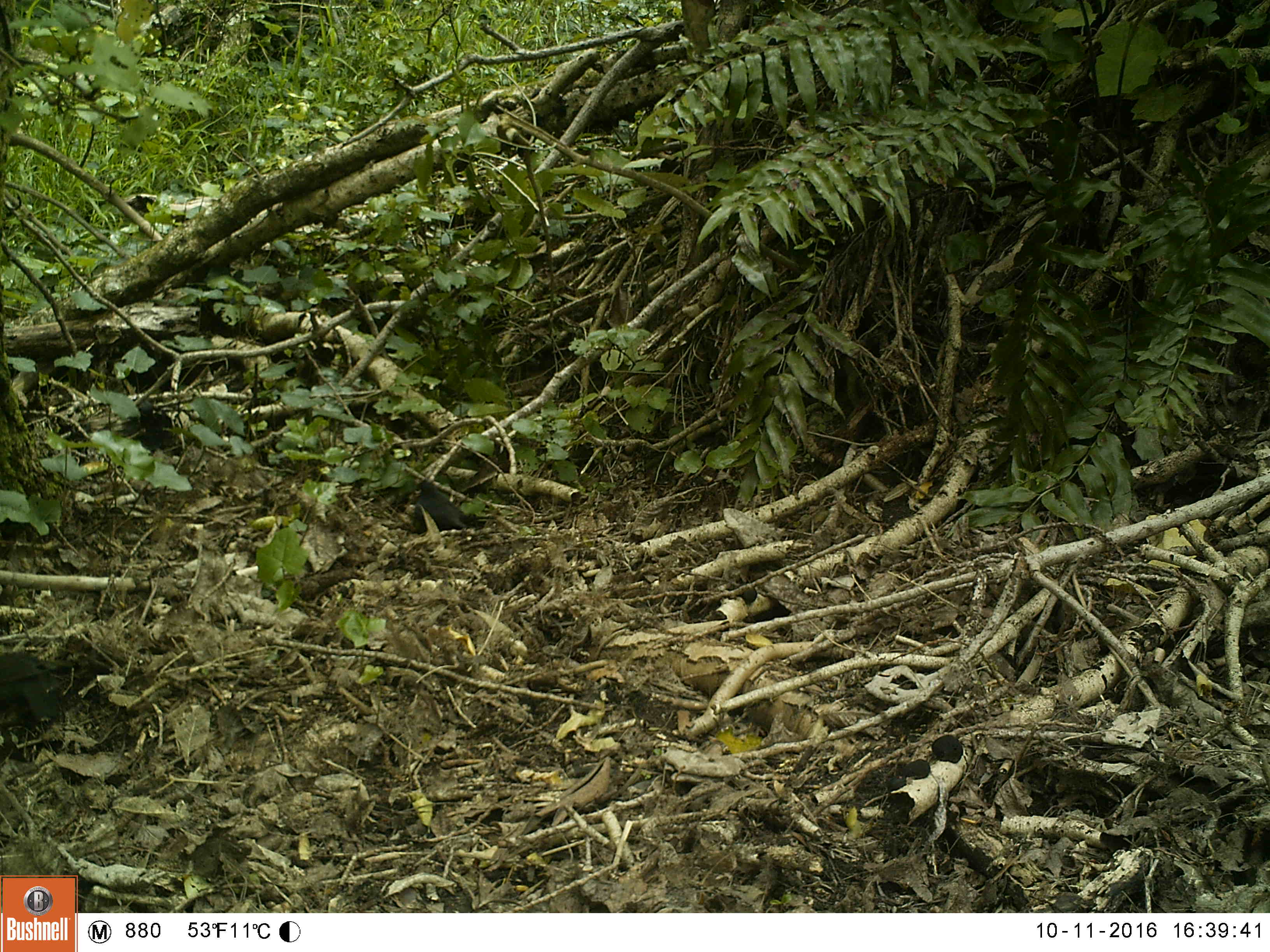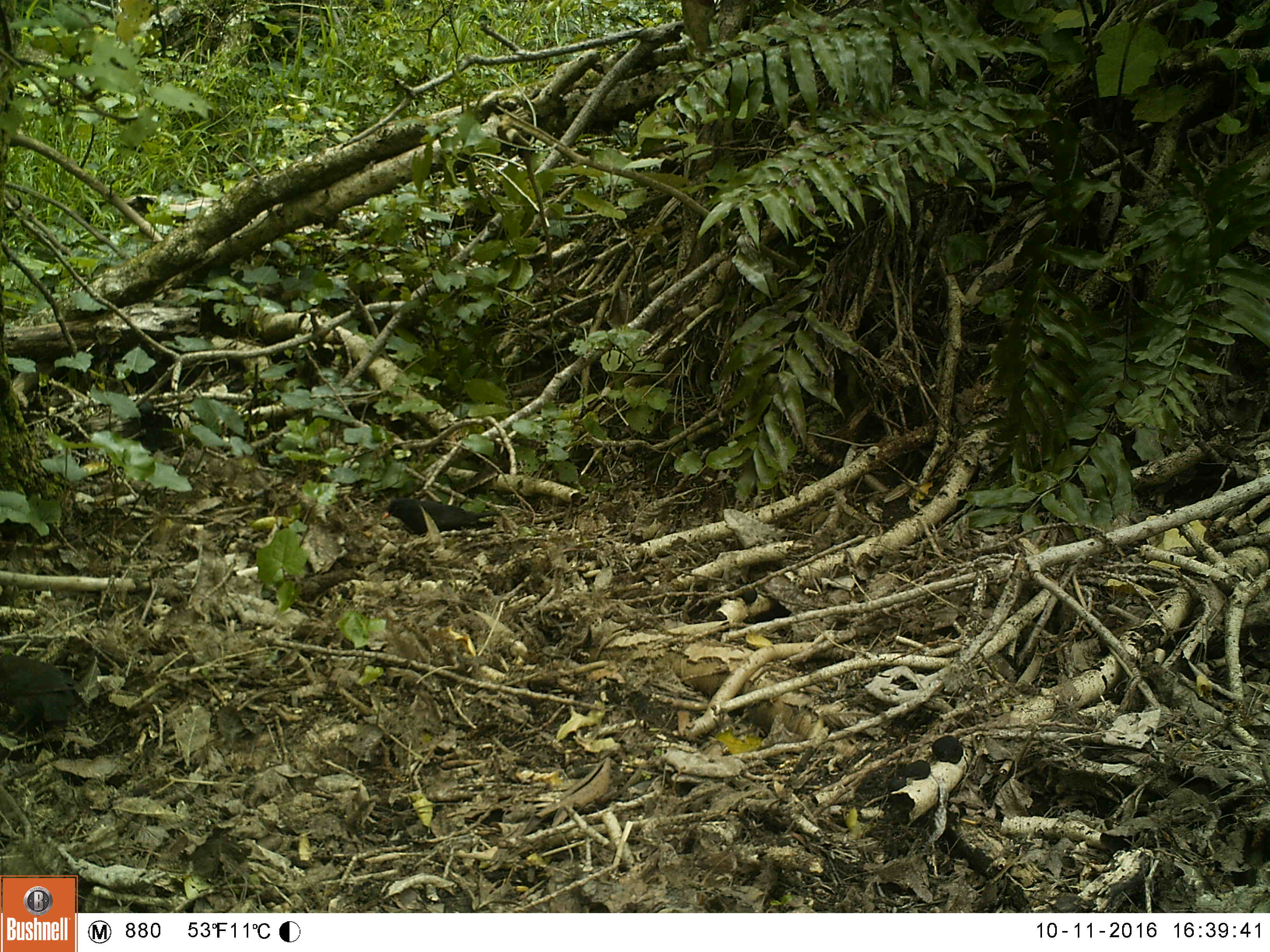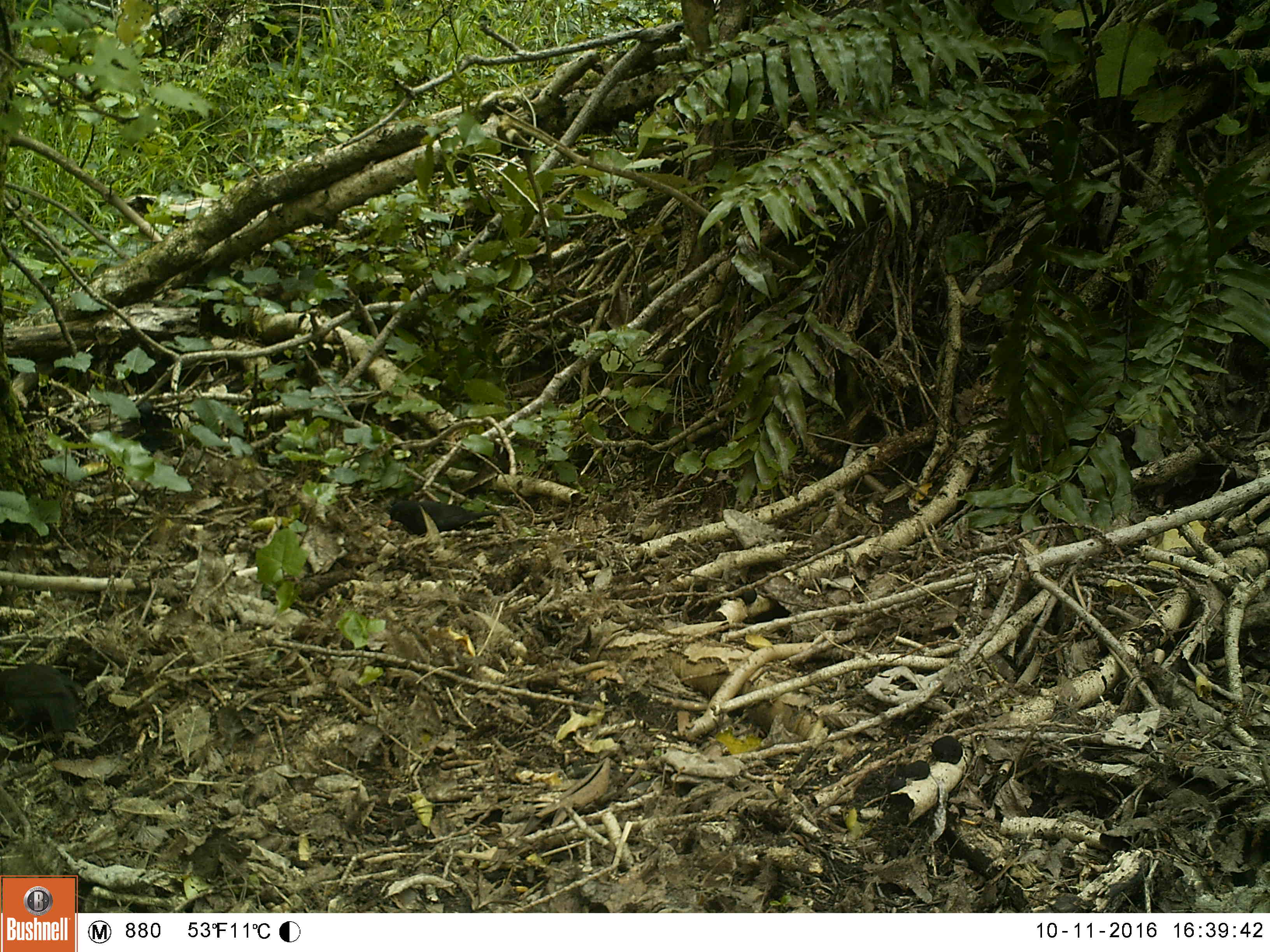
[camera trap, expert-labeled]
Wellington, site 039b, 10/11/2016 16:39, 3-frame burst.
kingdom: Animalia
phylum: Chordata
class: Aves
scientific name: Aves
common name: bird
Bird (Aves).